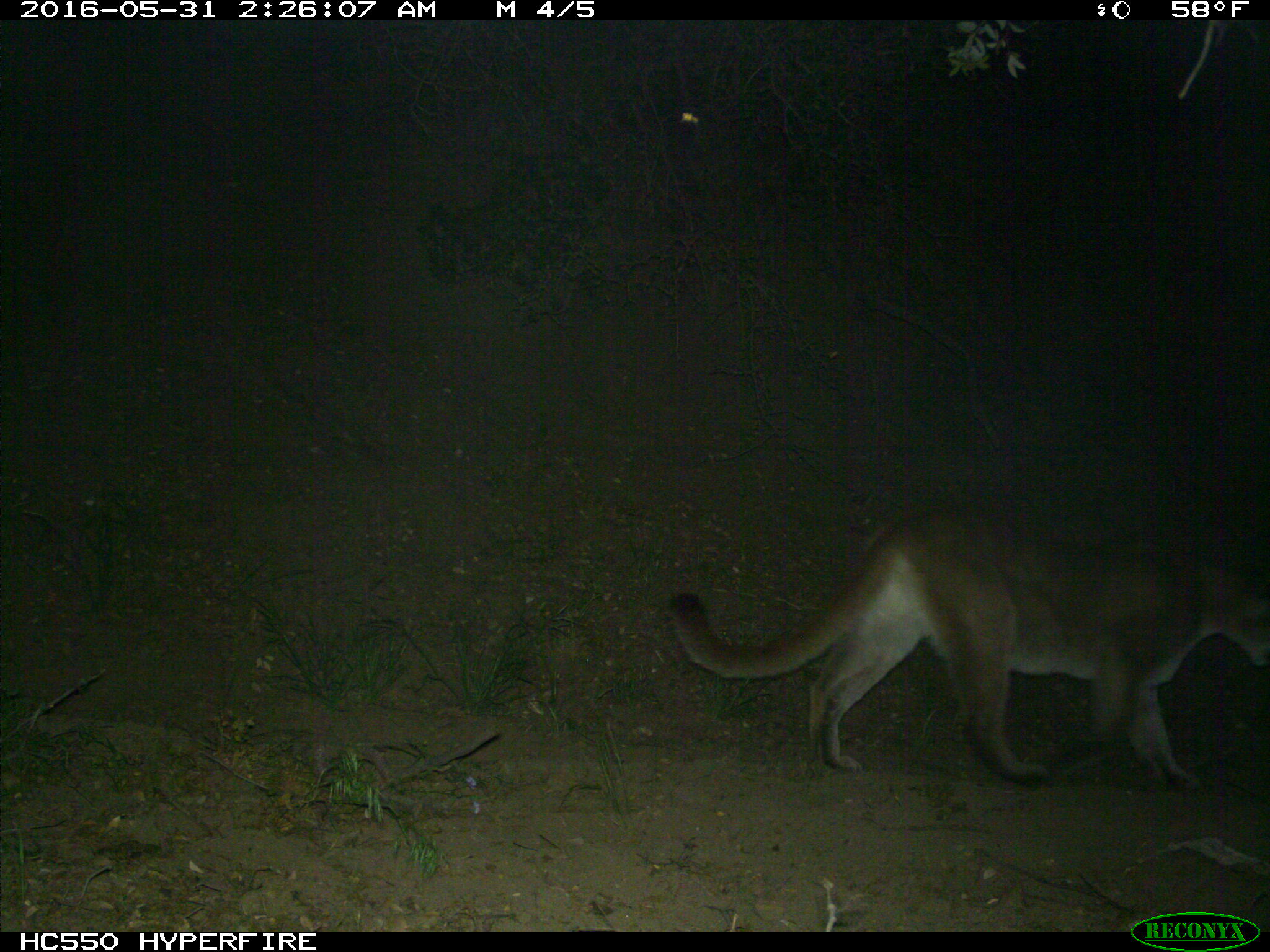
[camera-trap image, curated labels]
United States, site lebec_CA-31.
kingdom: Animalia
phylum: Chordata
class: Mammalia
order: Carnivora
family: Felidae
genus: Puma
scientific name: Puma concolor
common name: mountain lion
Puma concolor (mountain lion).